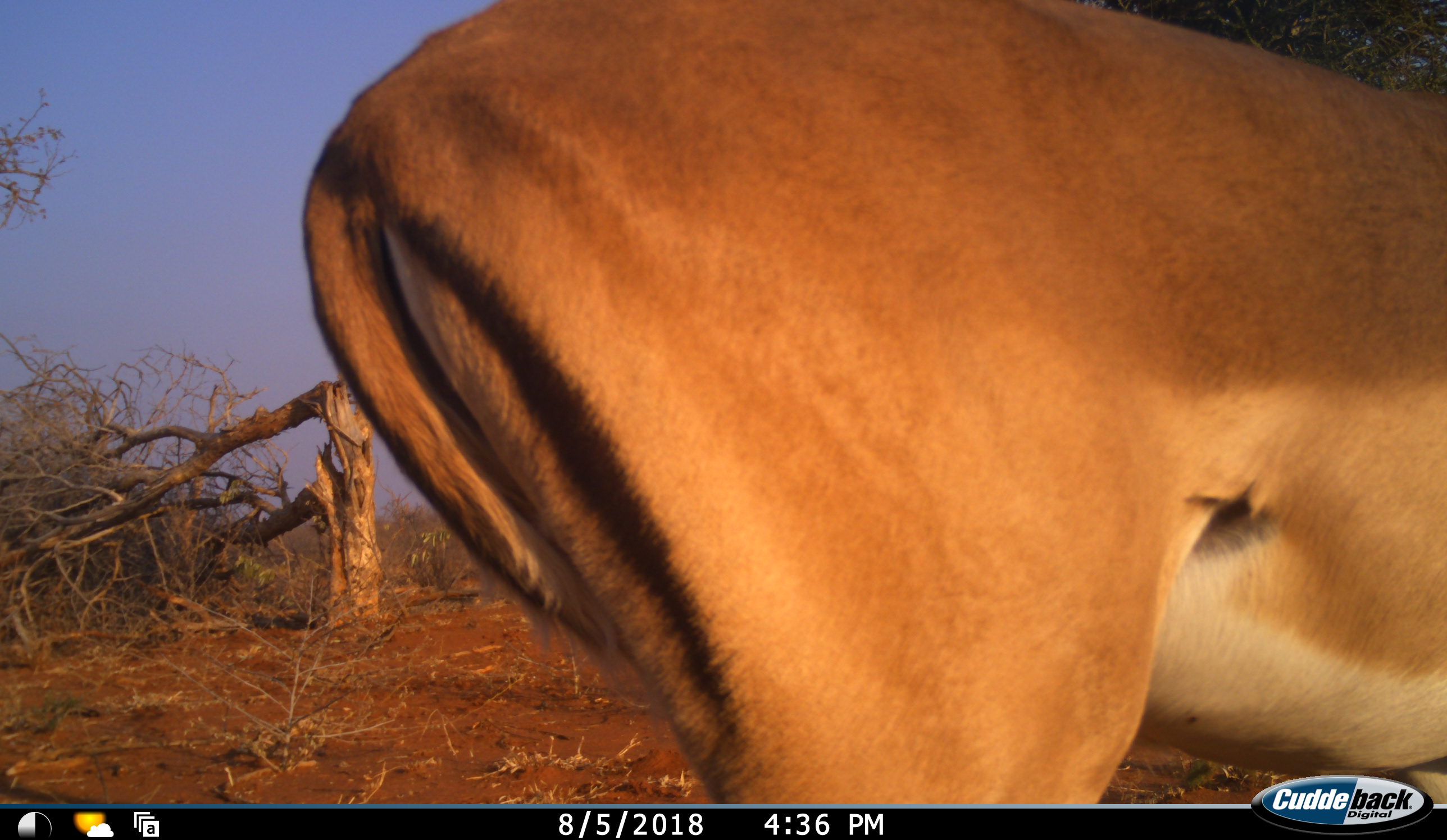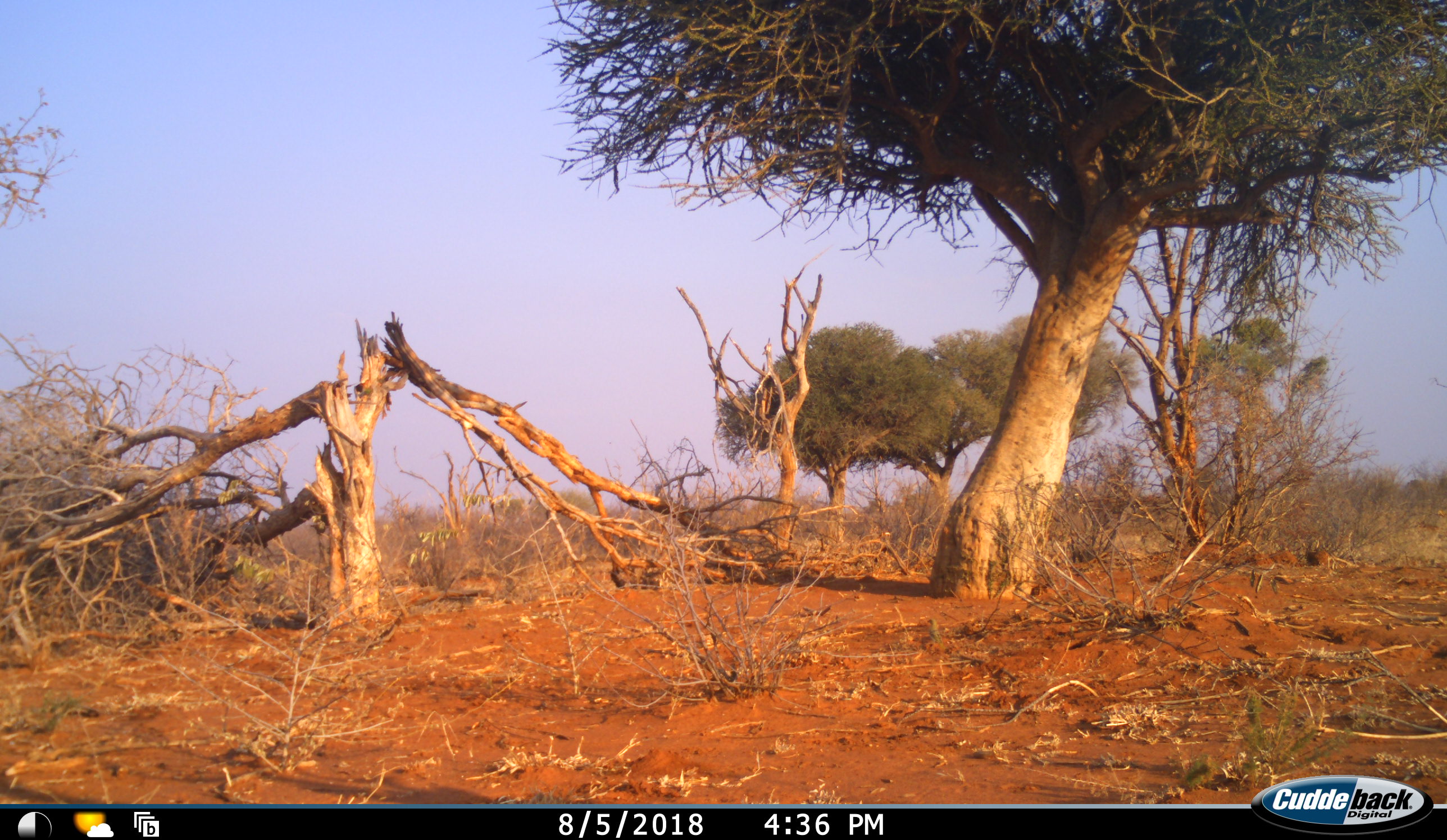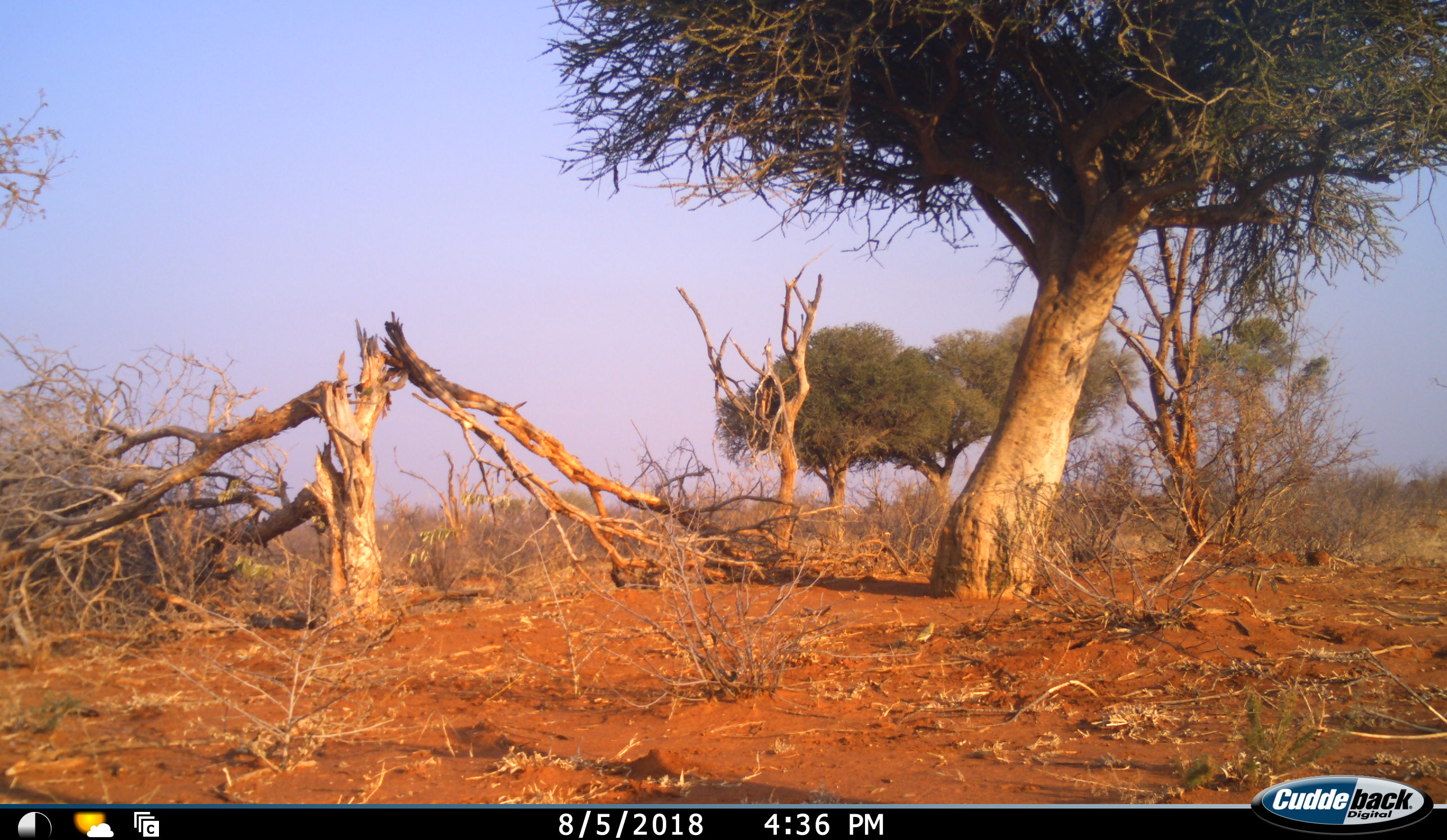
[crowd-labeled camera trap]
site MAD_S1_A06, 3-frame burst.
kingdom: Animalia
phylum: Chordata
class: Mammalia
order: Artiodactyla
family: Bovidae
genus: Aepyceros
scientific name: Aepyceros melampus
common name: impala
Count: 1.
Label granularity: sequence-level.